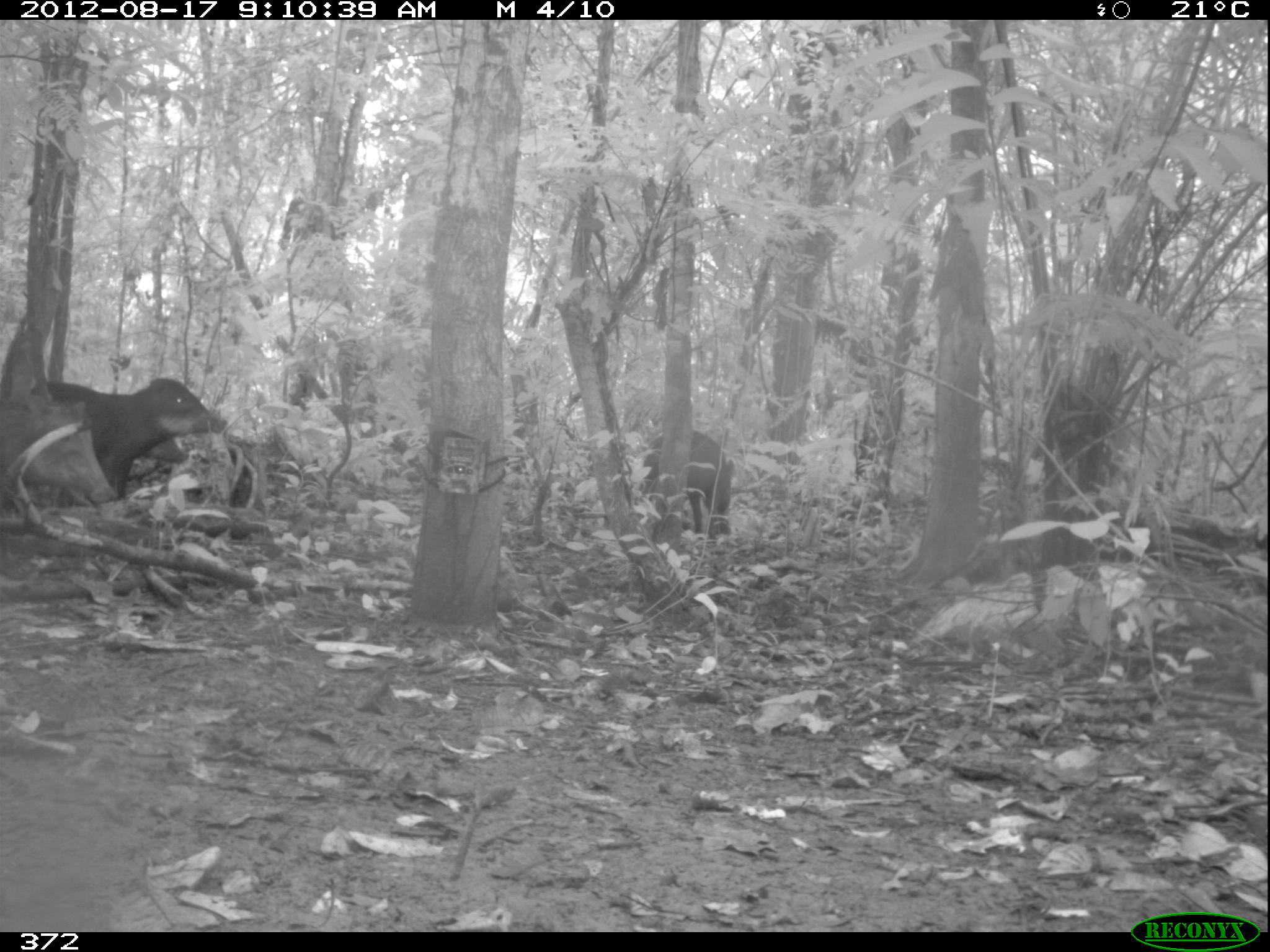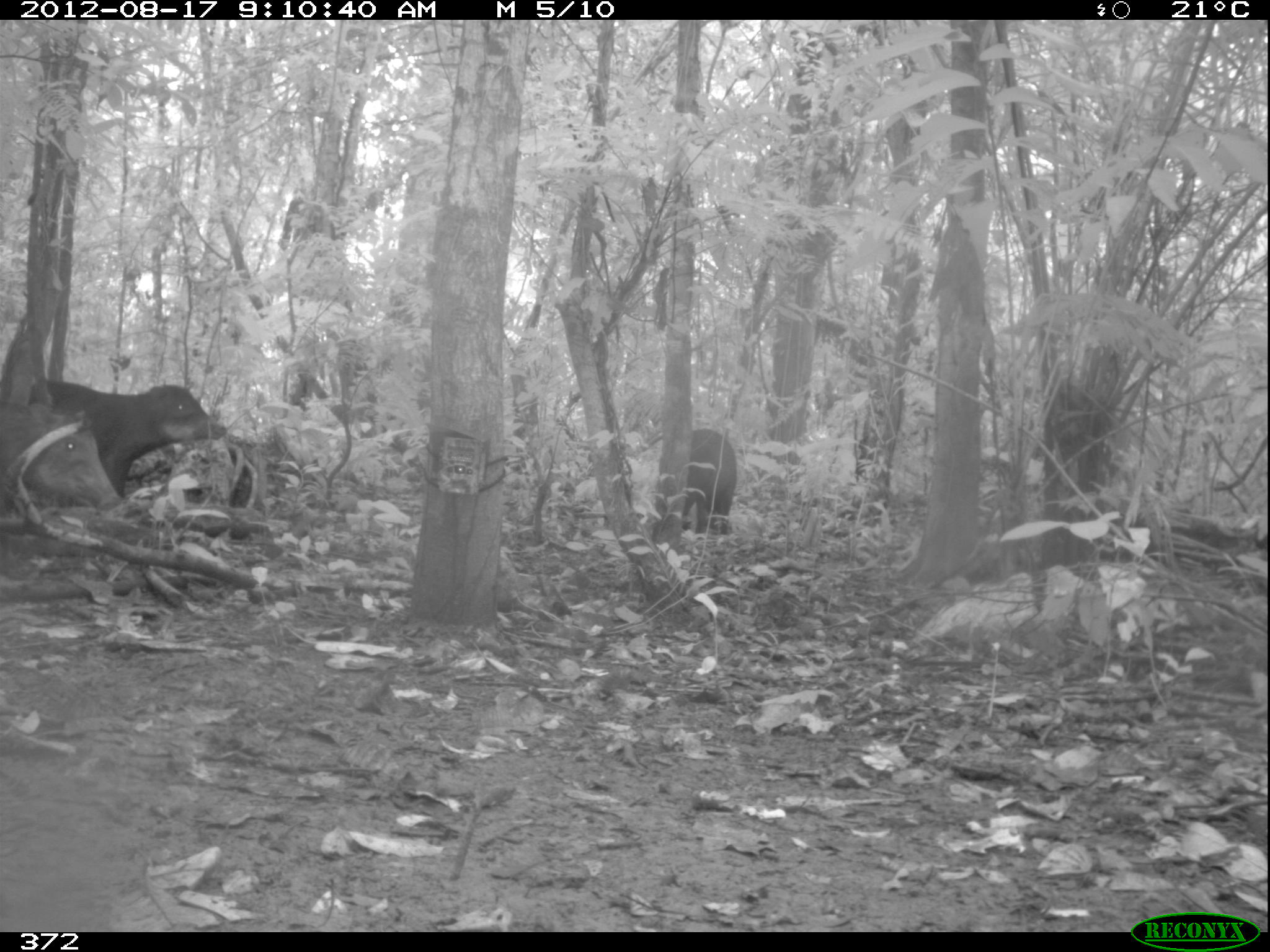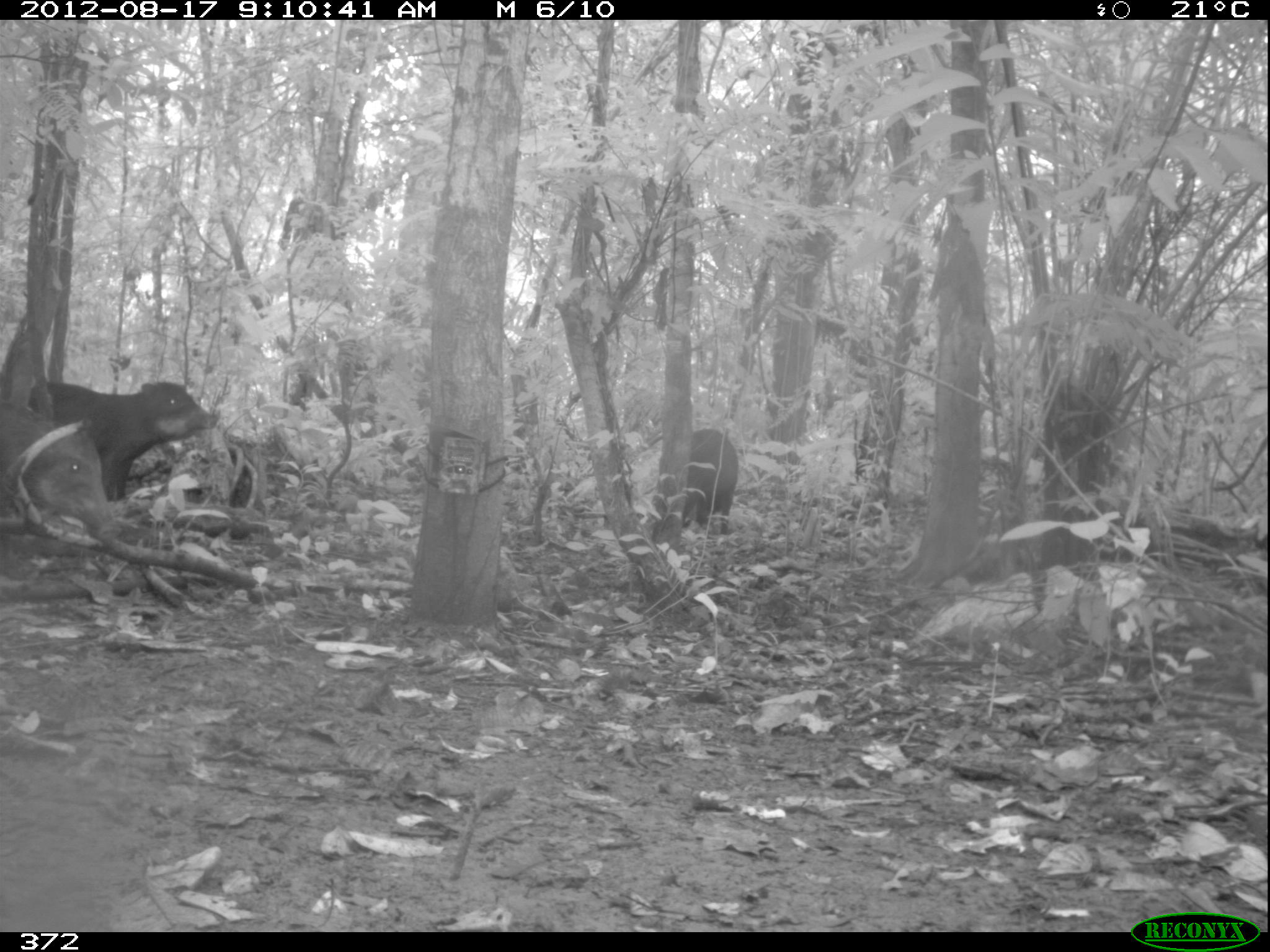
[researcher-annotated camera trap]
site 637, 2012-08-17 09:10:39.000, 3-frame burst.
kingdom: Animalia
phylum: Chordata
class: Mammalia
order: Artiodactyla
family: Tayassuidae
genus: Tayassu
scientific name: Tayassu pecari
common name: white-lipped peccary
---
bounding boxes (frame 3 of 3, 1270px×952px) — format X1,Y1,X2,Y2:
tayassu pecari: 1,379,221,519; 0,395,126,546; 651,426,738,540